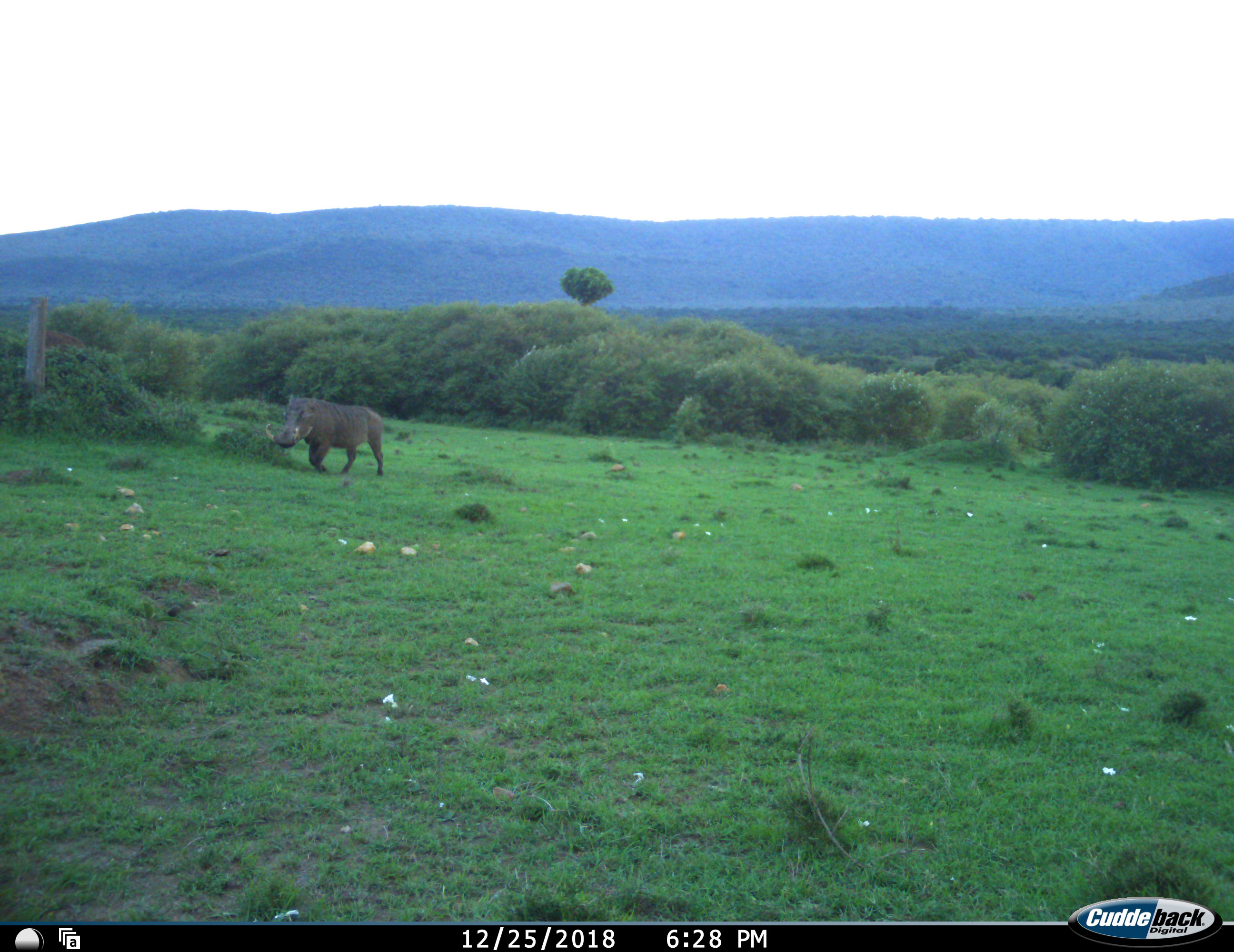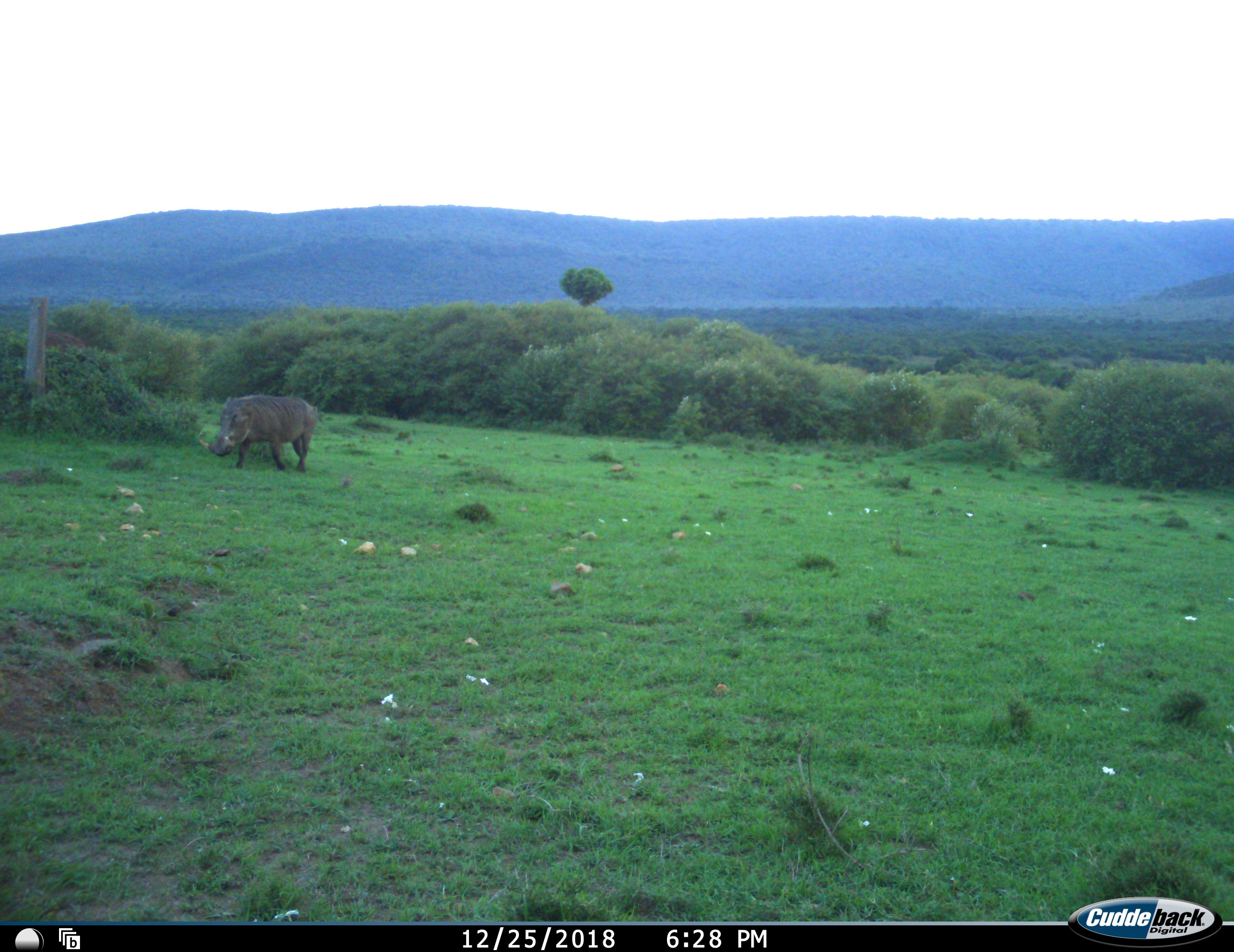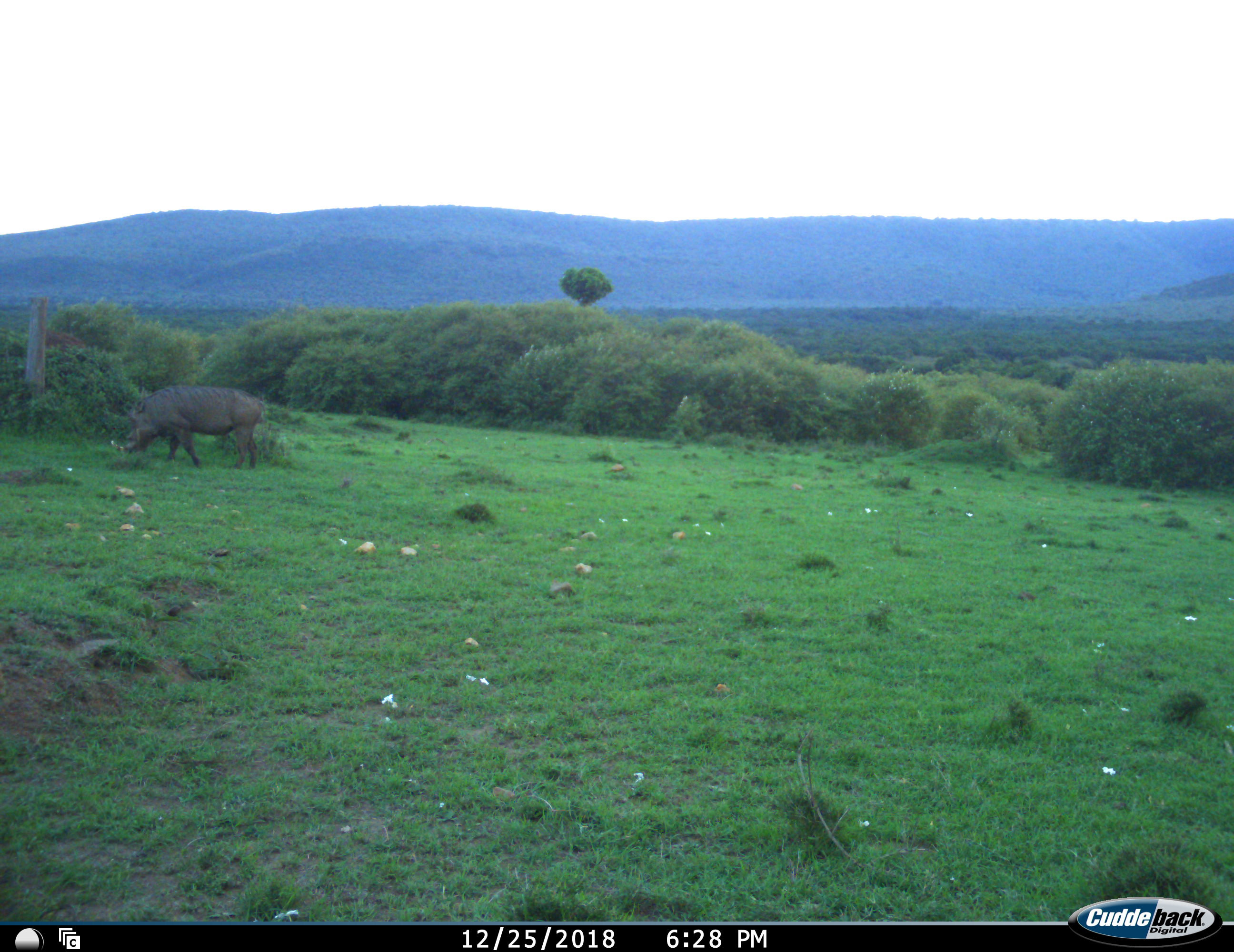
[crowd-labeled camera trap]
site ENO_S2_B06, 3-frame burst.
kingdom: Animalia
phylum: Chordata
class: Mammalia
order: Artiodactyla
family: Suidae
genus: Phacochoerus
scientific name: Phacochoerus africanus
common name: warthog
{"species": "warthog (Phacochoerus africanus)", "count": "1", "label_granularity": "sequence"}